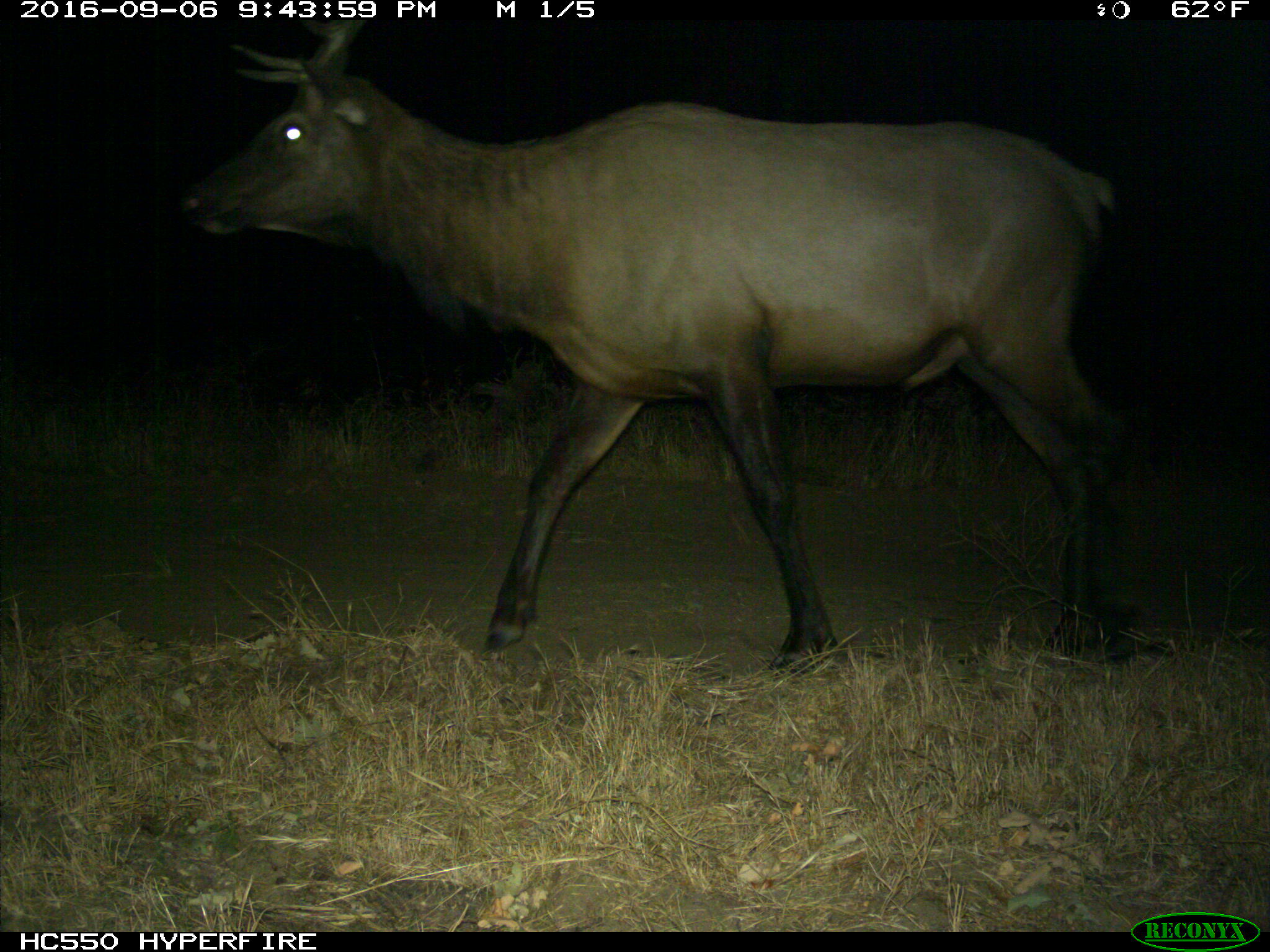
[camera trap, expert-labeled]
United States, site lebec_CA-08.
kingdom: Animalia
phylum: Chordata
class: Mammalia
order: Artiodactyla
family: Cervidae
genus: Cervus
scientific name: Cervus canadensis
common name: elk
Cervus canadensis (elk).